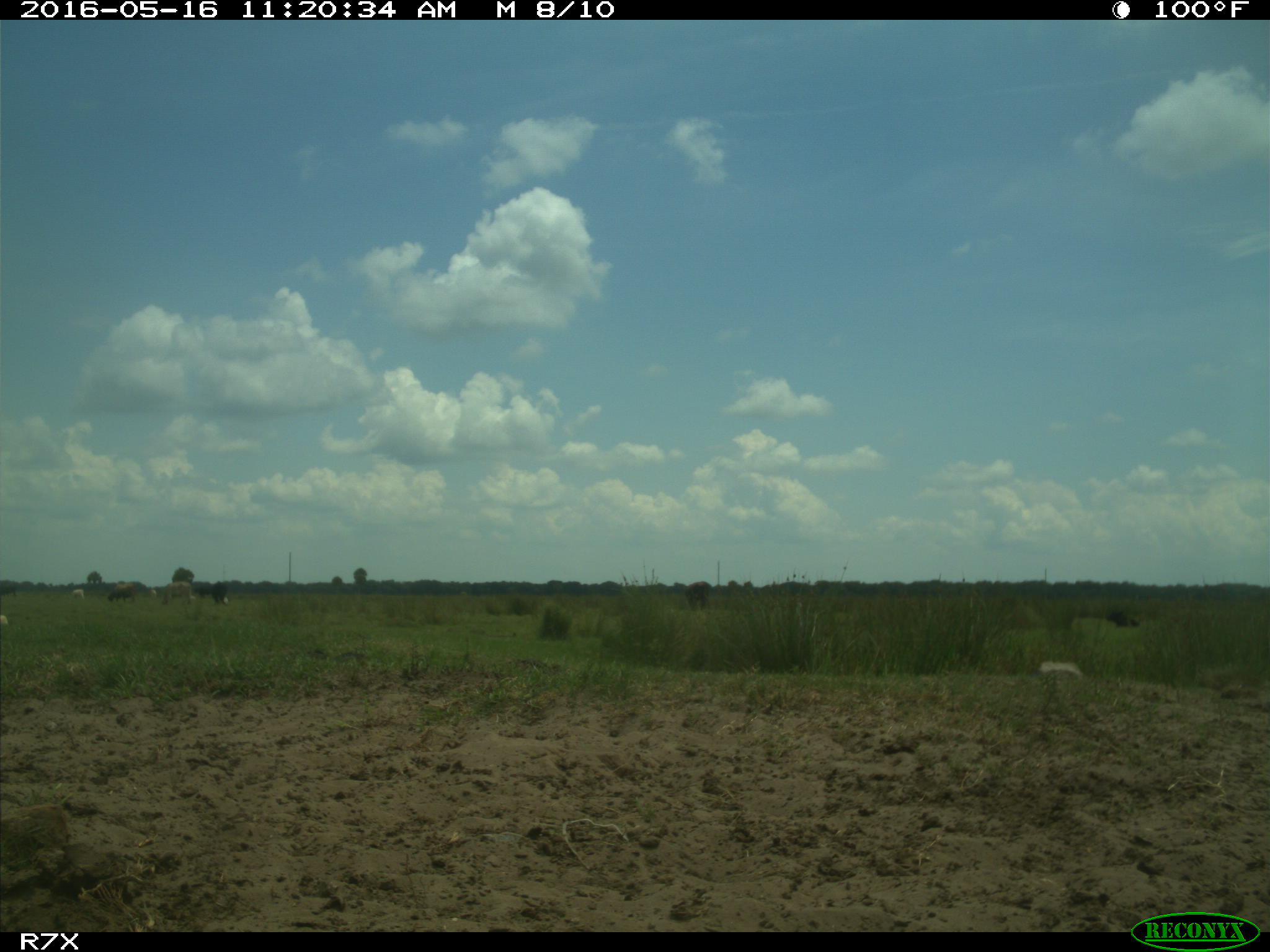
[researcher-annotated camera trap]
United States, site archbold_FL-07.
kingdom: Animalia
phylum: Chordata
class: Mammalia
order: Artiodactyla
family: Bovidae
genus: Bos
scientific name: Bos taurus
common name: domestic cow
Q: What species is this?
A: Bos taurus (domestic cow).